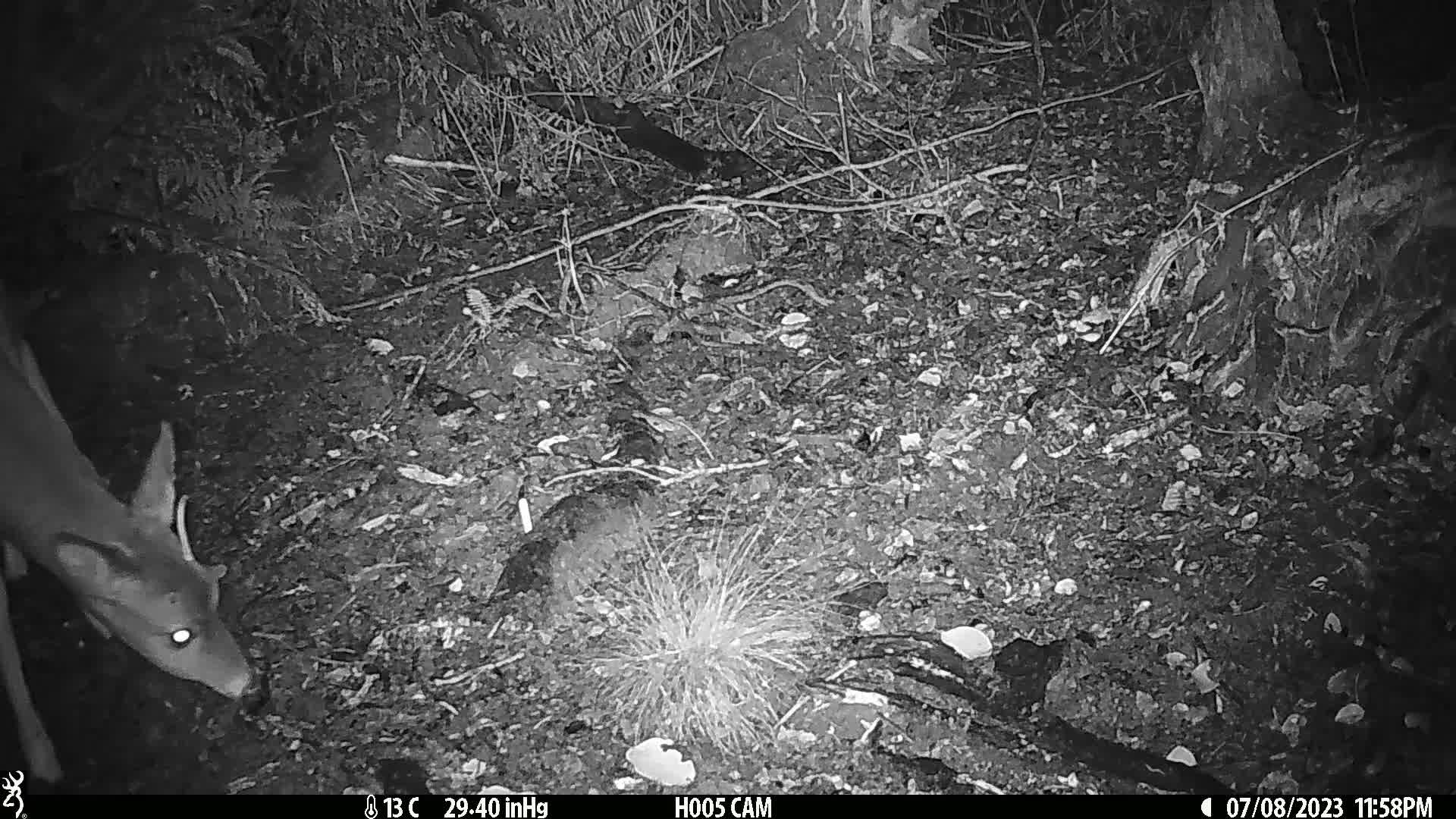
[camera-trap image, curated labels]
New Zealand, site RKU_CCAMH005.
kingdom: Animalia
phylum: Chordata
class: Mammalia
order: Artiodactyla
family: Cervidae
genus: Odocoileus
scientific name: Odocoileus virginianus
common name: white-tailed deer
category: white tailed deer